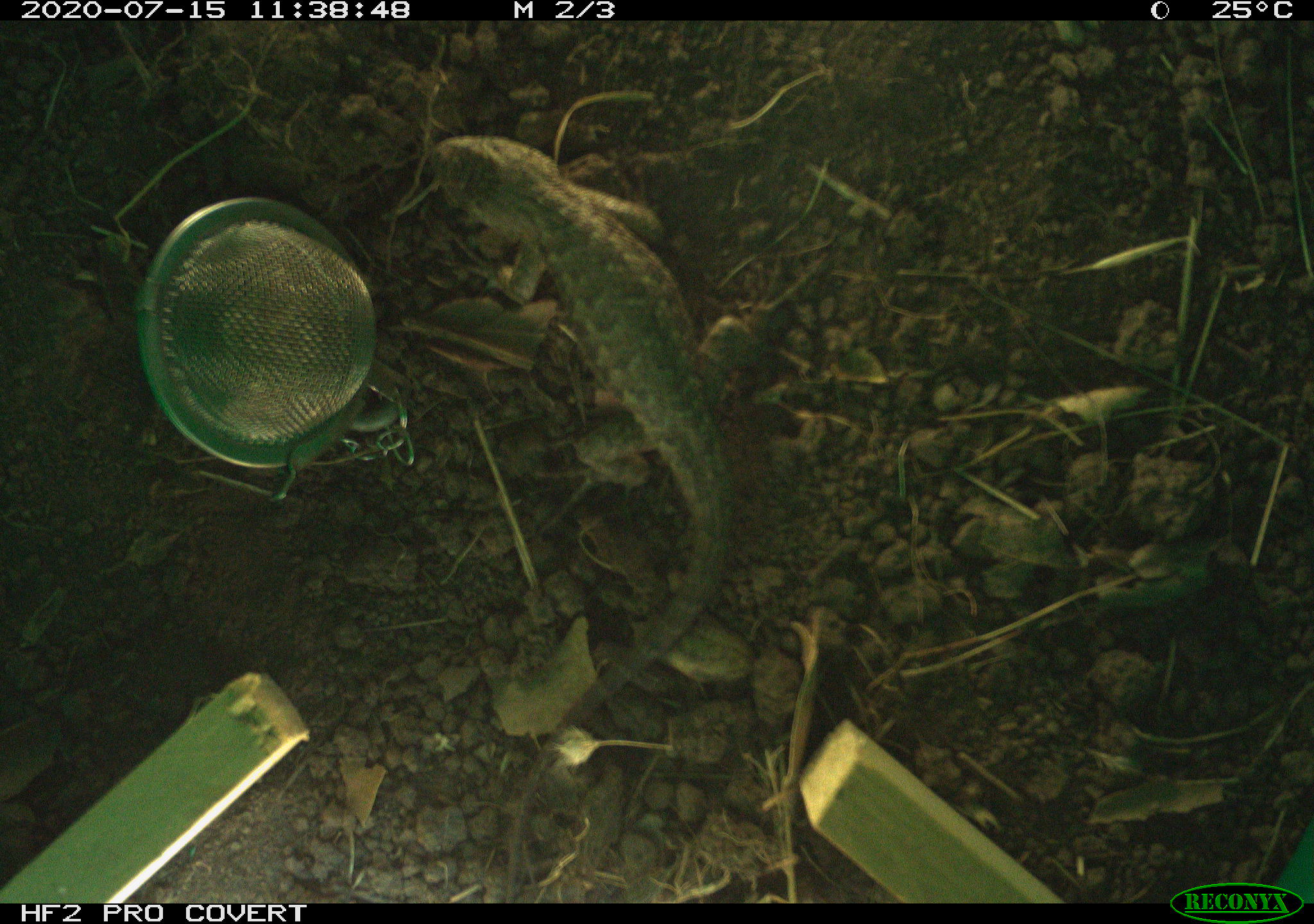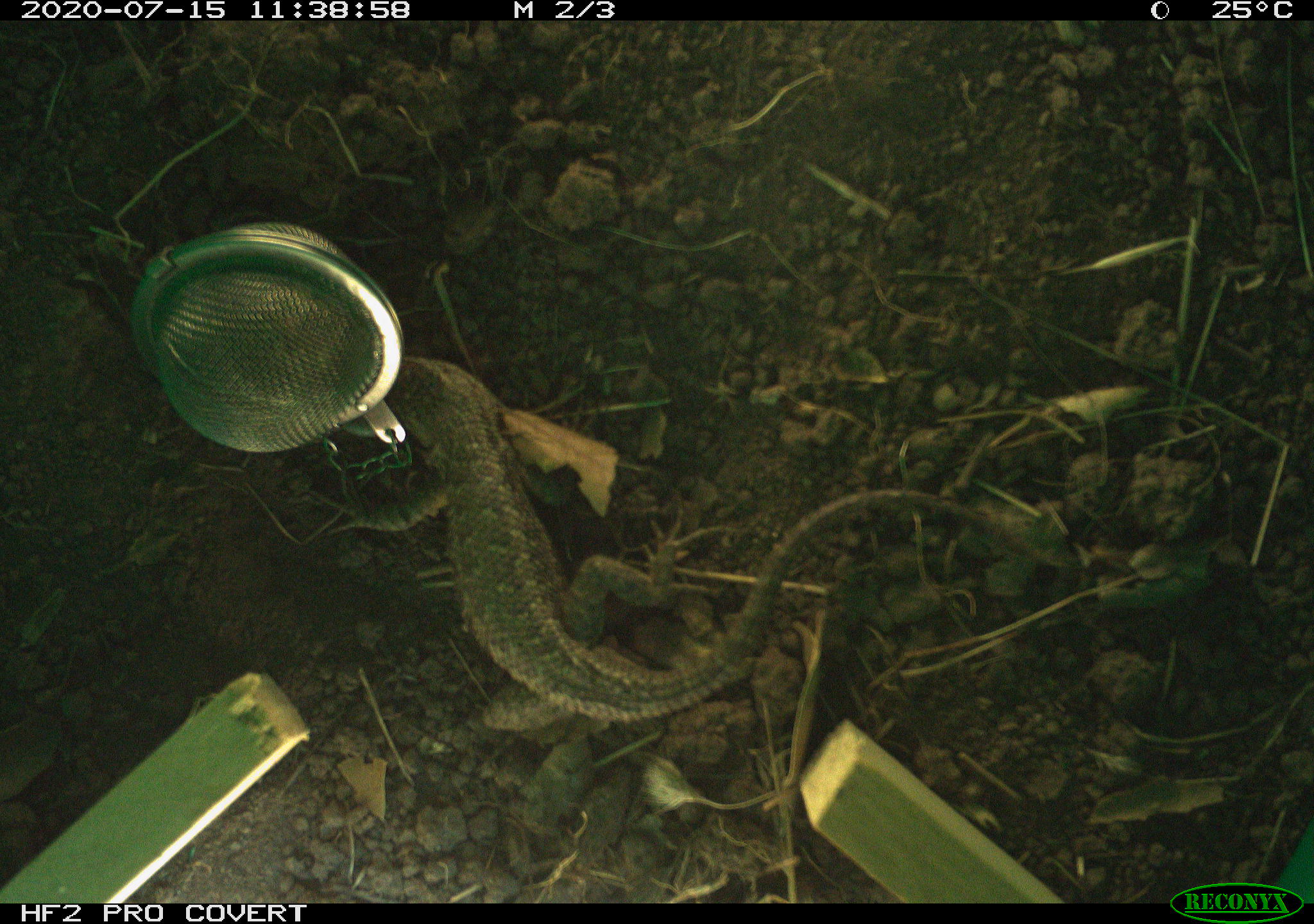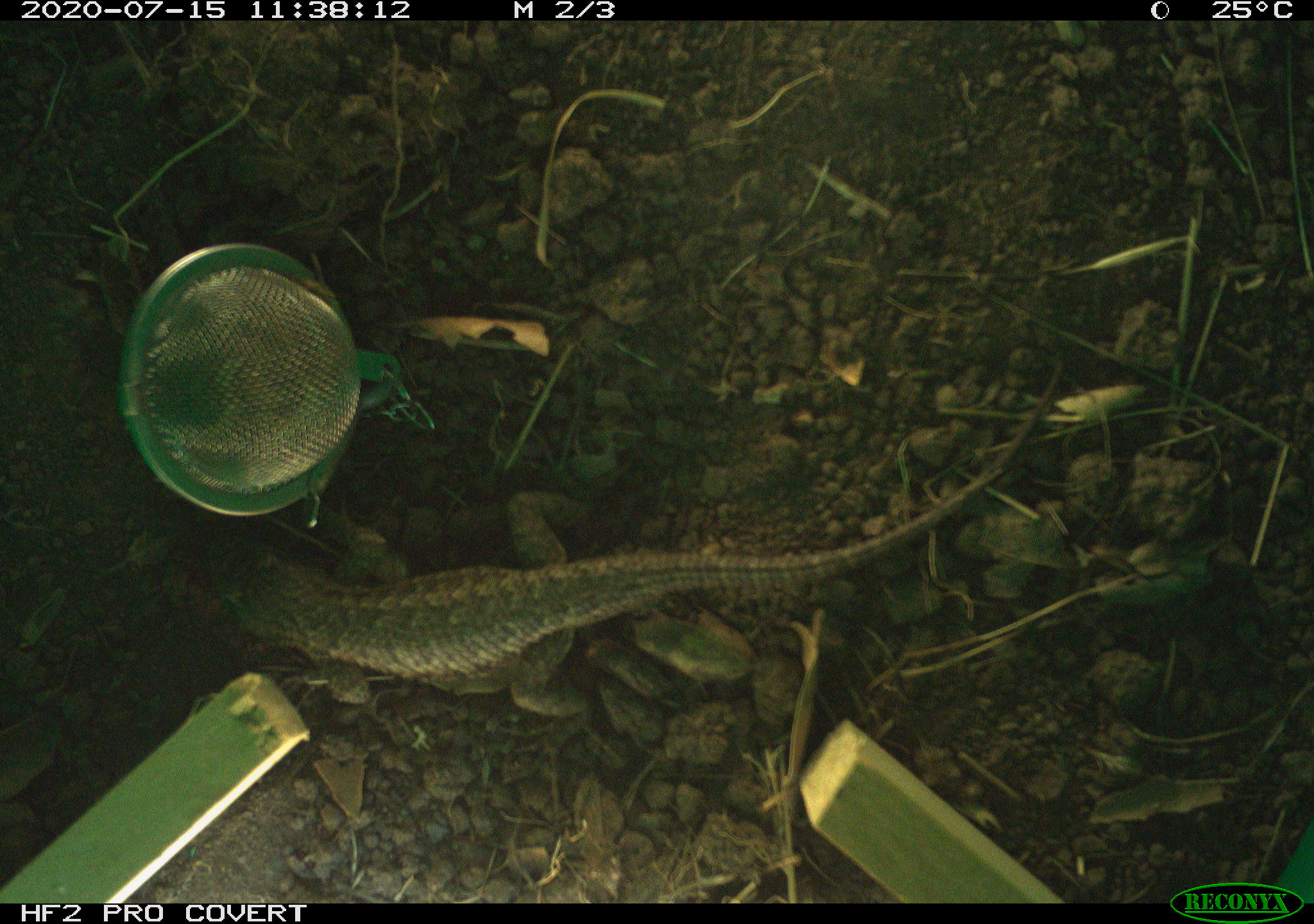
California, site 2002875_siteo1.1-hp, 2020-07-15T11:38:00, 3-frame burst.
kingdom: Animalia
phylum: Chordata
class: Reptilia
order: Squamata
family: Phrynosomatidae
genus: Sceloporus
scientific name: Sceloporus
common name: spiny lizards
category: sceloporus species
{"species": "sceloporus species (spiny lizards) (Sceloporus)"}